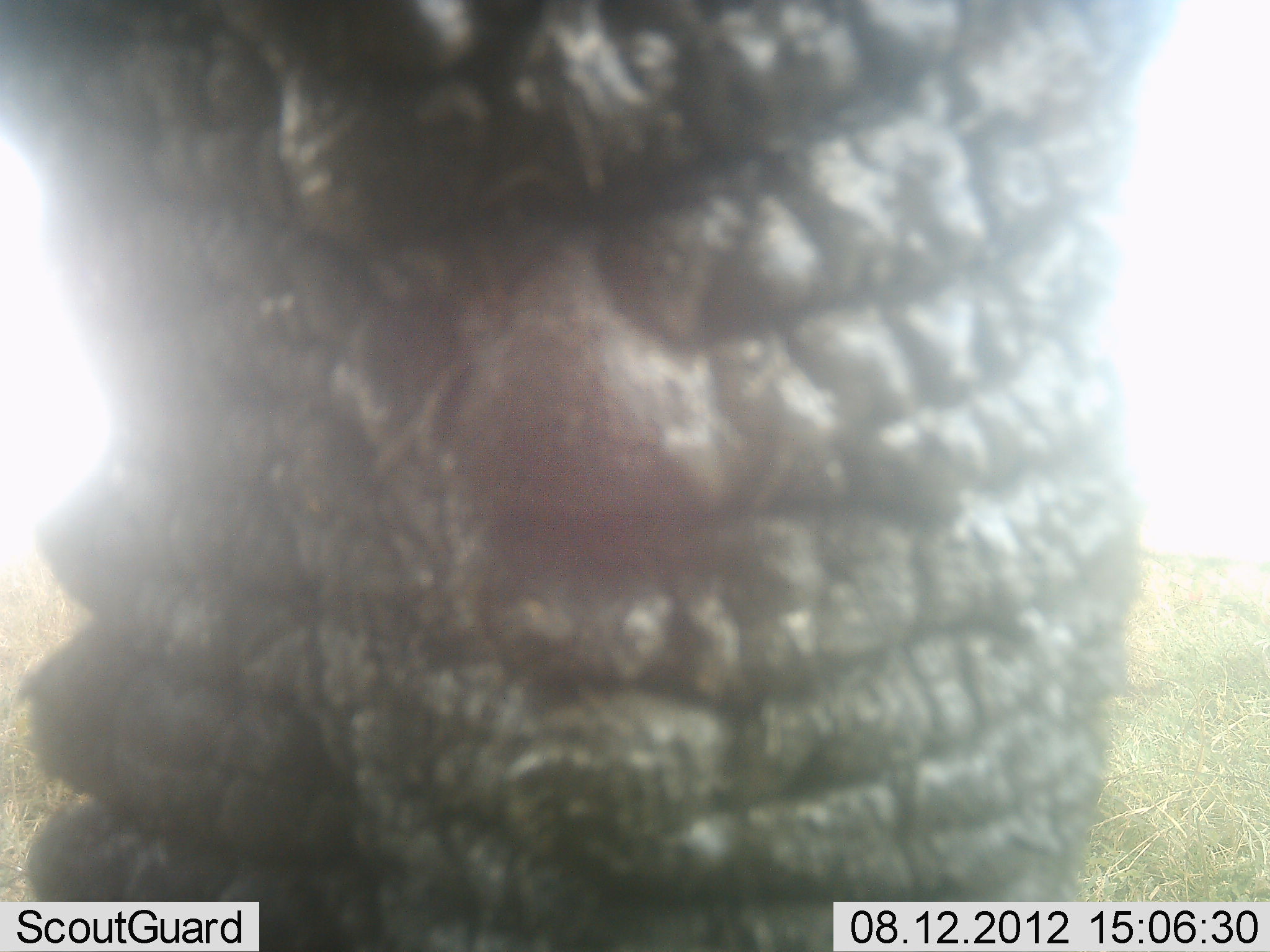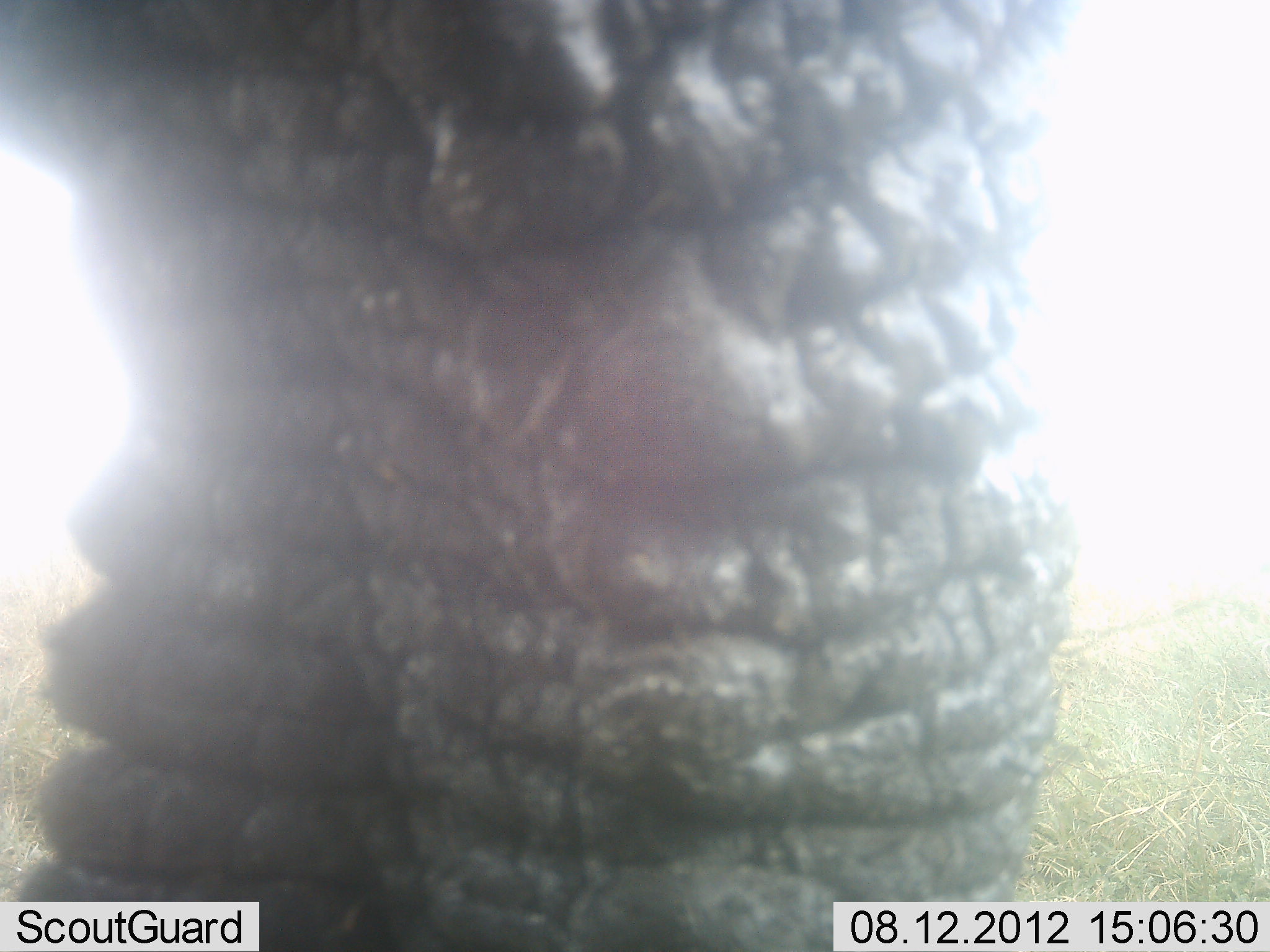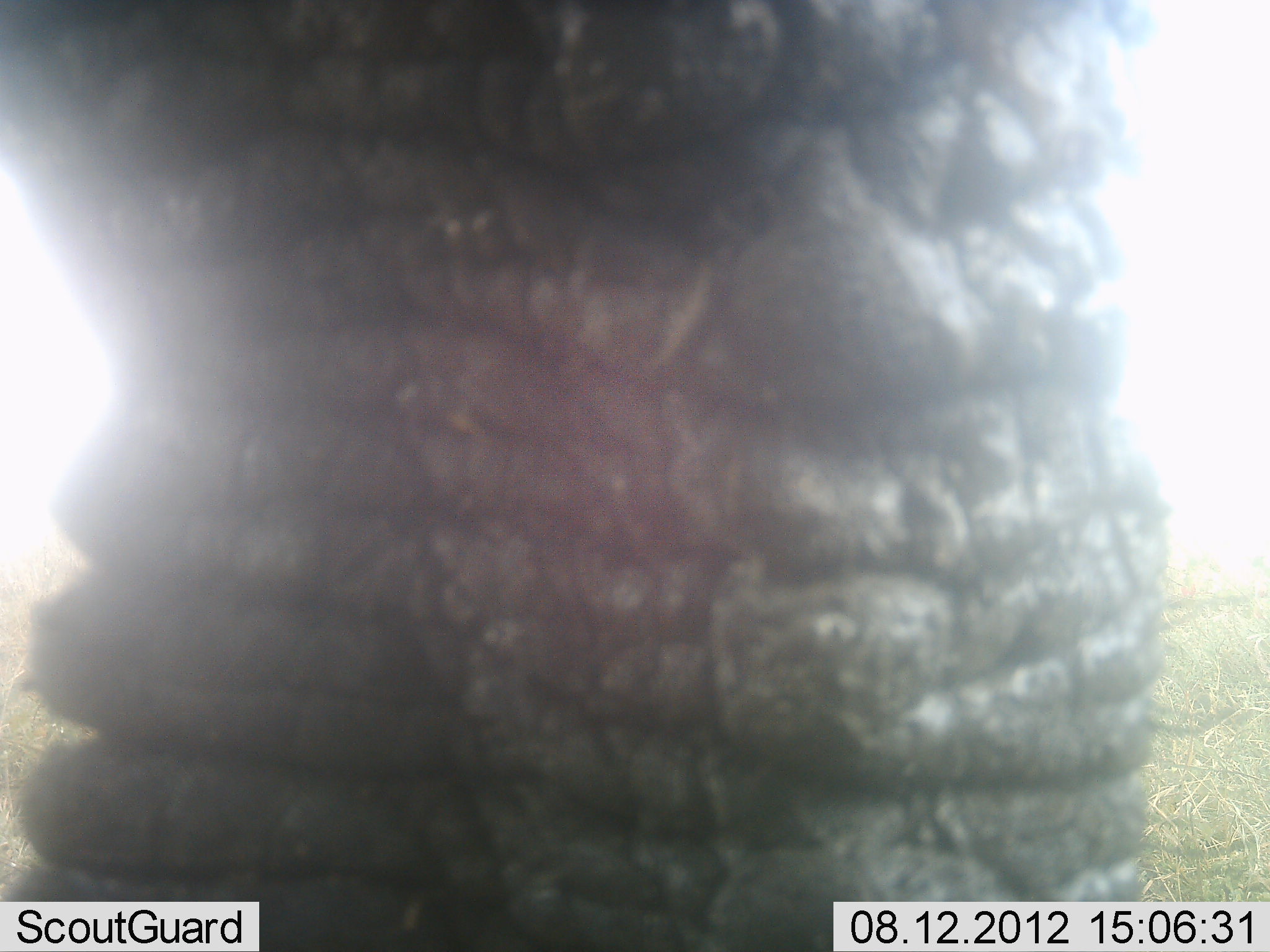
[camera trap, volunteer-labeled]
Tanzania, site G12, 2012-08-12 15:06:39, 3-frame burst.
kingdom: Animalia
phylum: Chordata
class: Mammalia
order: Proboscidea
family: Elephantidae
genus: Loxodonta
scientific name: Loxodonta africana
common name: african bush elephant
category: elephant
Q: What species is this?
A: Elephant (african bush elephant) (Loxodonta africana).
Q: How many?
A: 1.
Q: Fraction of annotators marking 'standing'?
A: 80%.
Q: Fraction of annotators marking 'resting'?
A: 0%.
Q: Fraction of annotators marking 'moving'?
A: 10%.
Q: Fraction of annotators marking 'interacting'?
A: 10%.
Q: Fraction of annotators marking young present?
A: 0%.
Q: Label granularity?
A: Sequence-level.